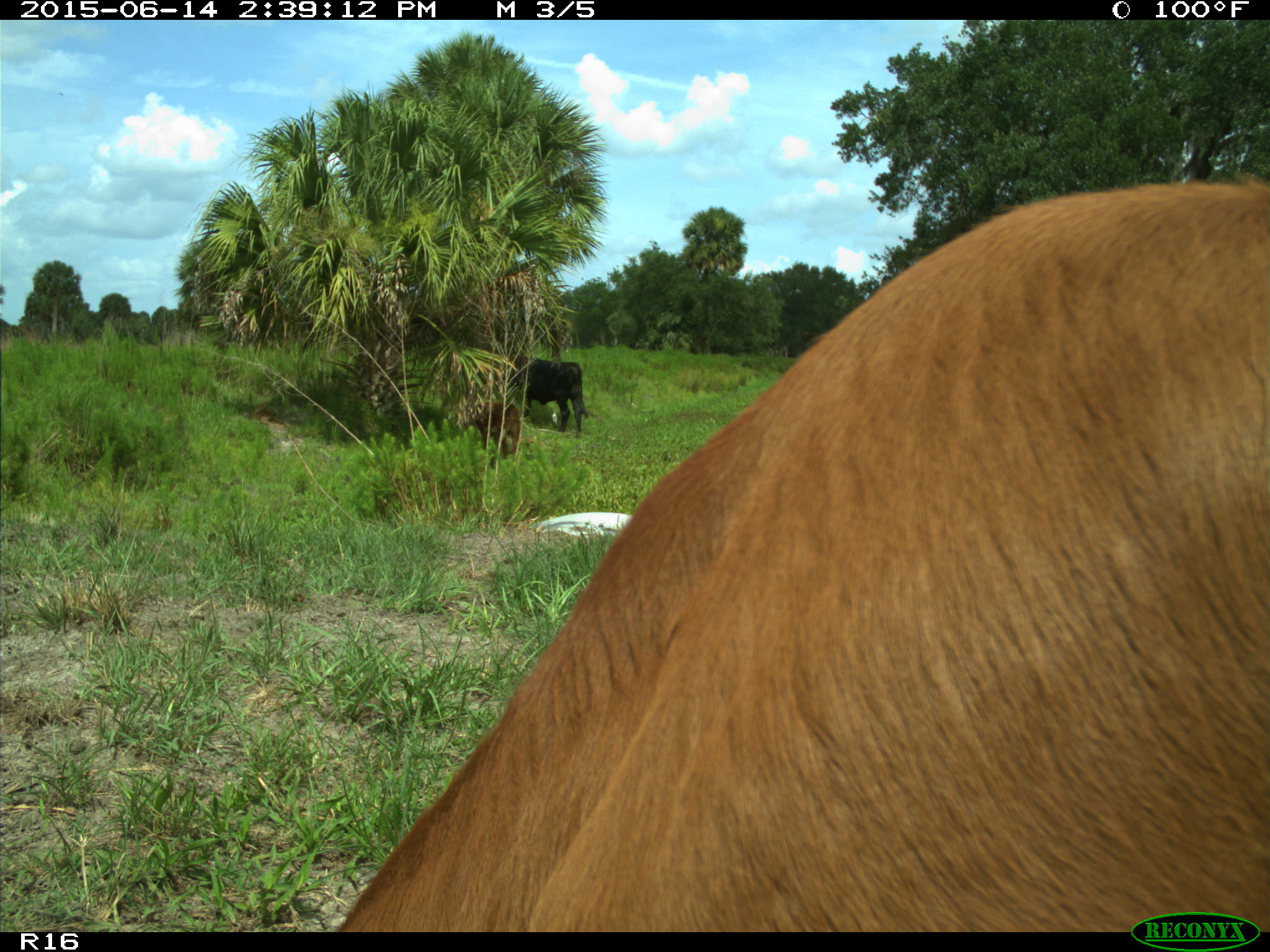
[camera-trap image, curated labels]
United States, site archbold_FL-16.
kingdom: Animalia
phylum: Chordata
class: Mammalia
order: Artiodactyla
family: Bovidae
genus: Bos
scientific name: Bos taurus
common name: domestic cow